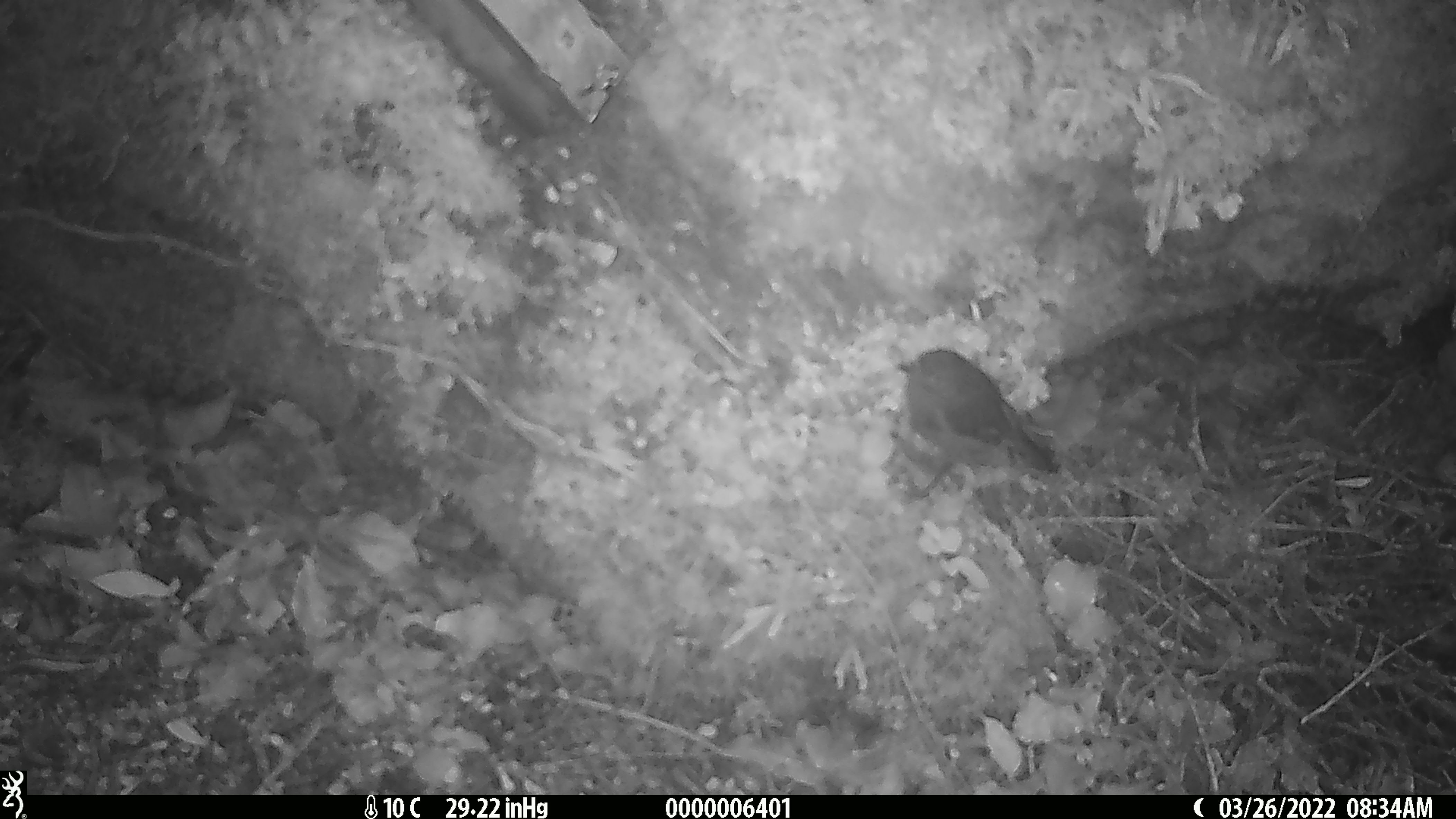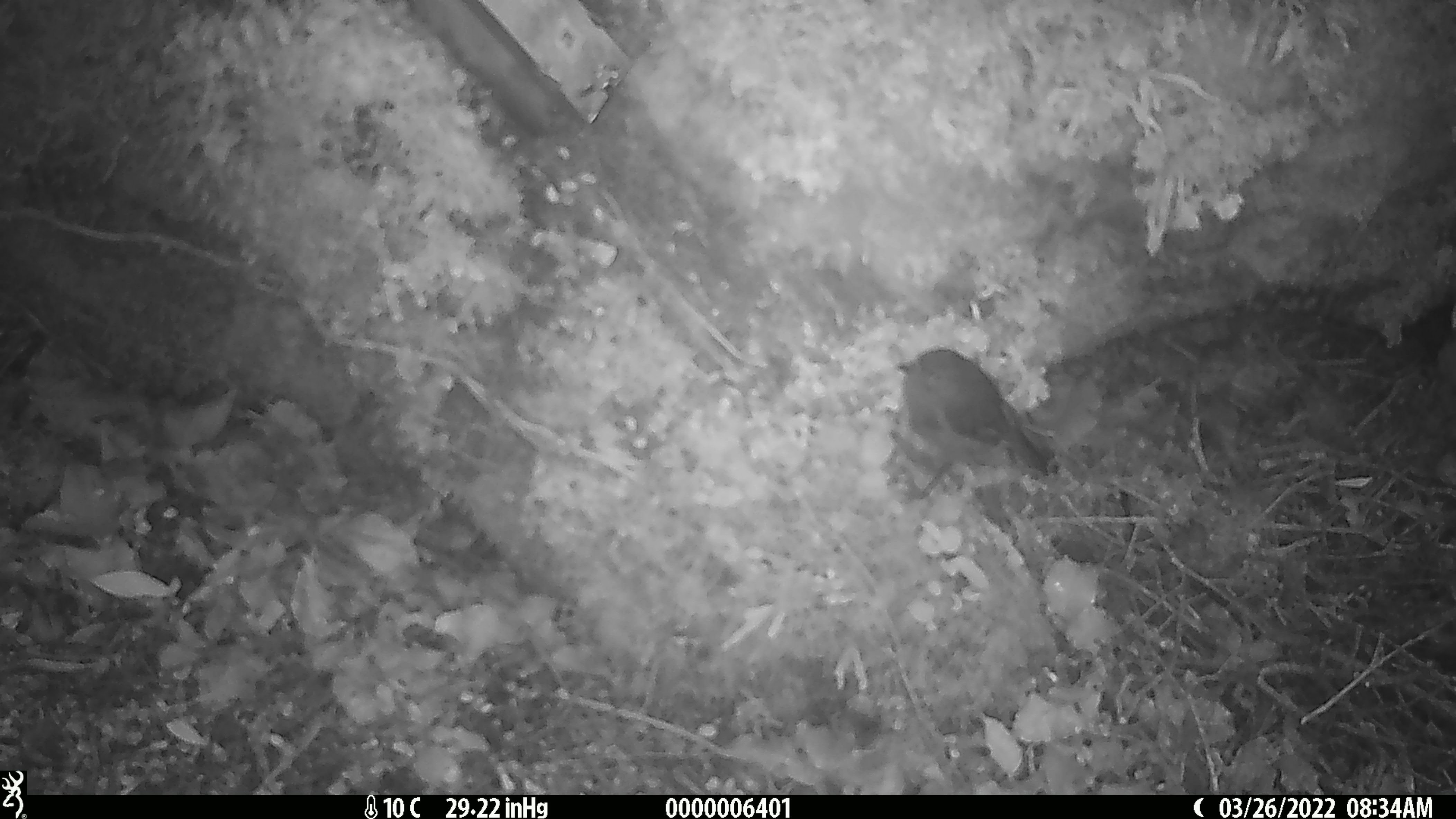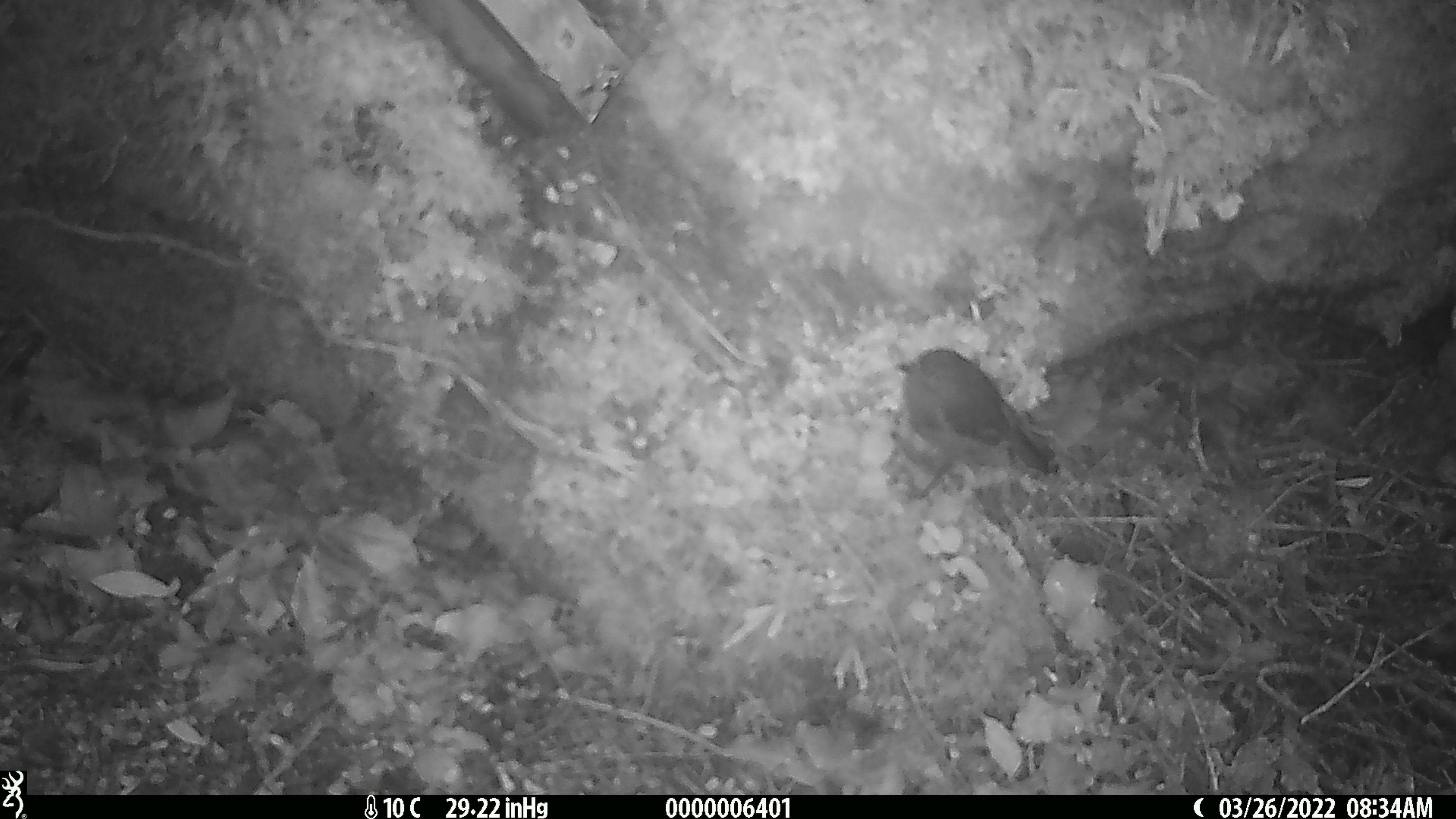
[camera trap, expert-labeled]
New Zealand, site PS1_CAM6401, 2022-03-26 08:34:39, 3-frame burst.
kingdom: Animalia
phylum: Chordata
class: Aves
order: Passeriformes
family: Petroicidae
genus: Petroica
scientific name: Petroica australis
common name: new zealand robin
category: robin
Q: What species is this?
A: Robin (new zealand robin) (Petroica australis).